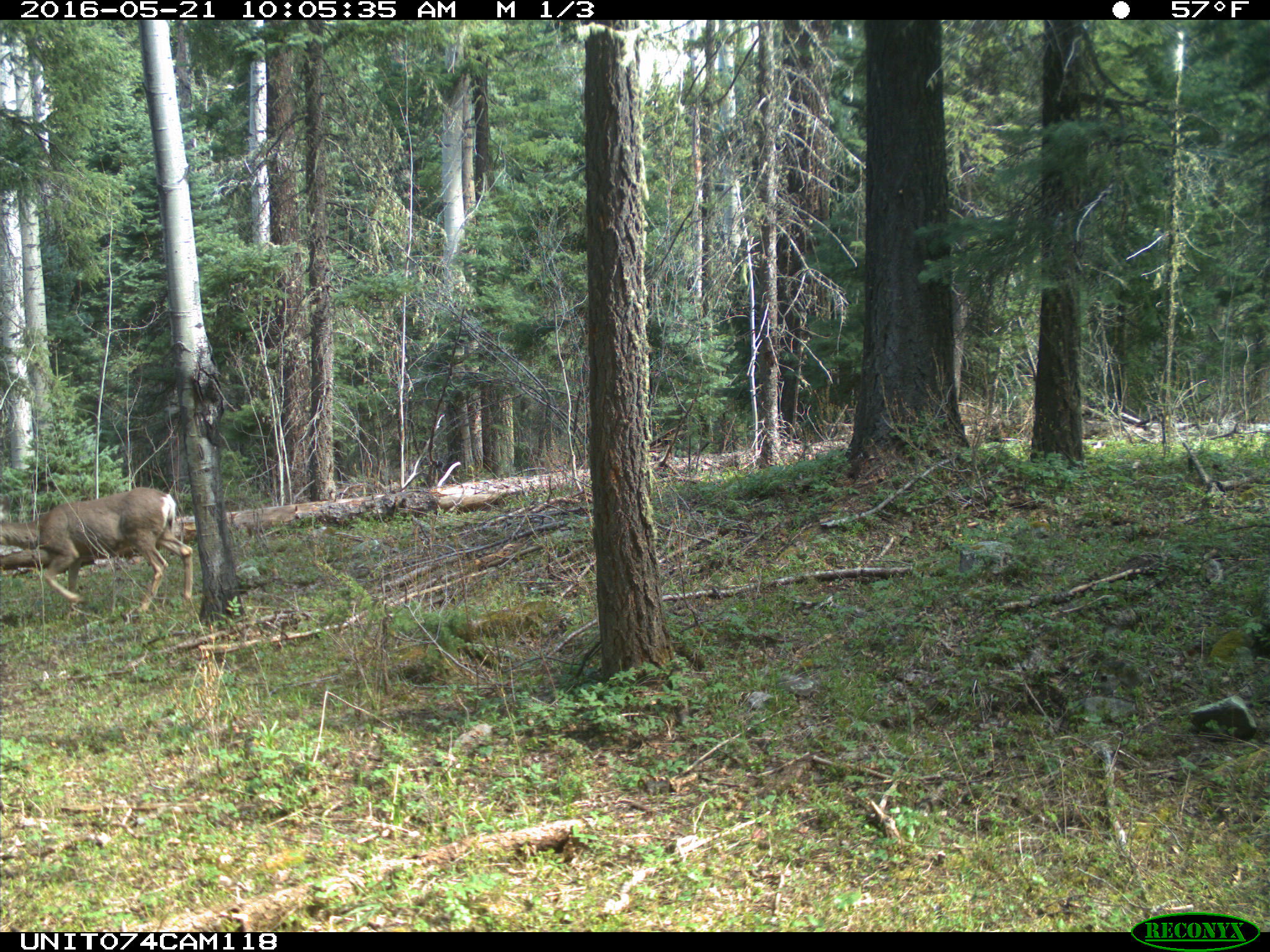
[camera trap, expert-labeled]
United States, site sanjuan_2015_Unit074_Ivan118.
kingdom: Animalia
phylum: Chordata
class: Mammalia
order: Artiodactyla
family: Cervidae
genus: Odocoileus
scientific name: Odocoileus hemionus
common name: mule deer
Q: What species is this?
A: Odocoileus hemionus (mule deer).